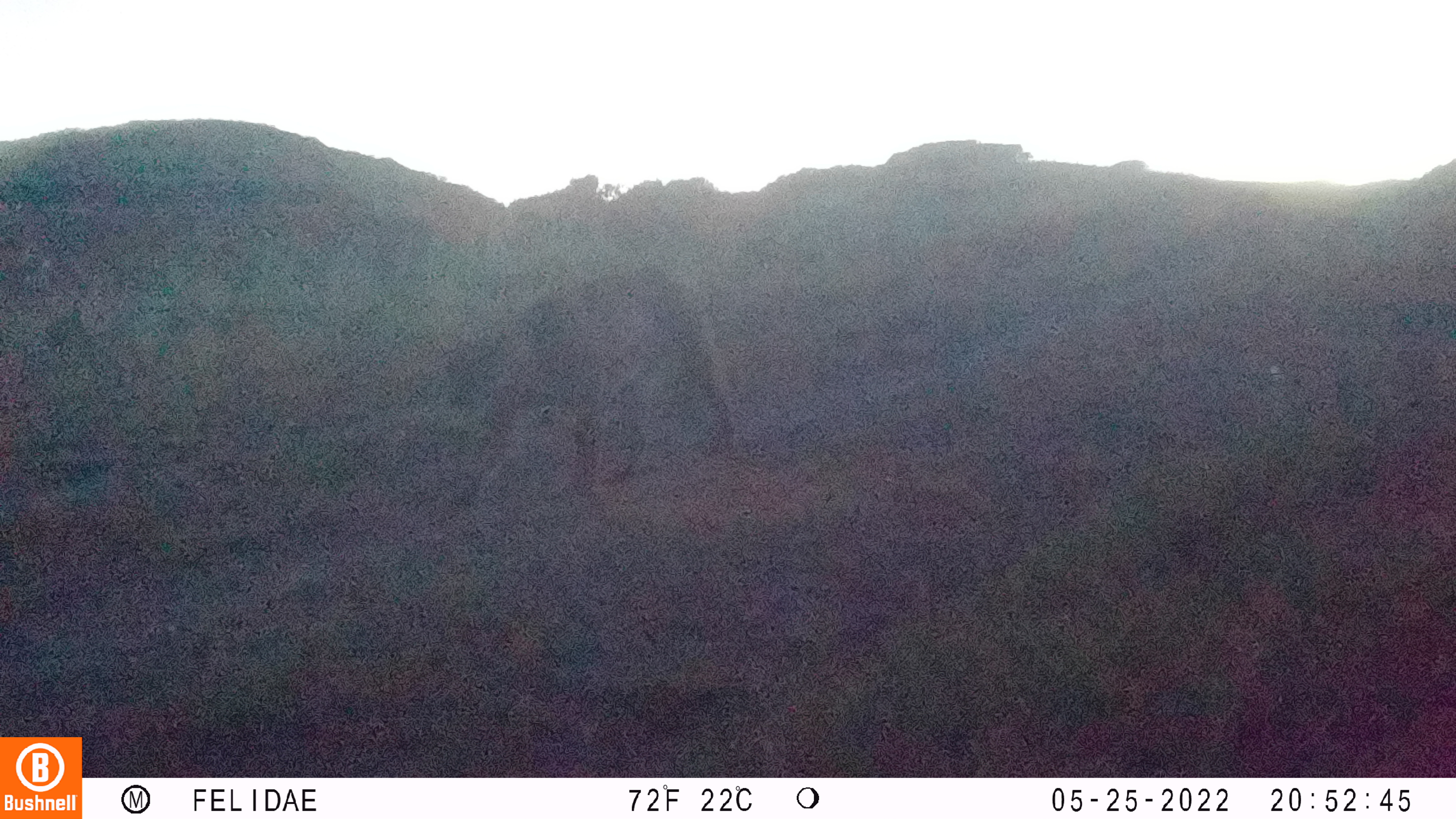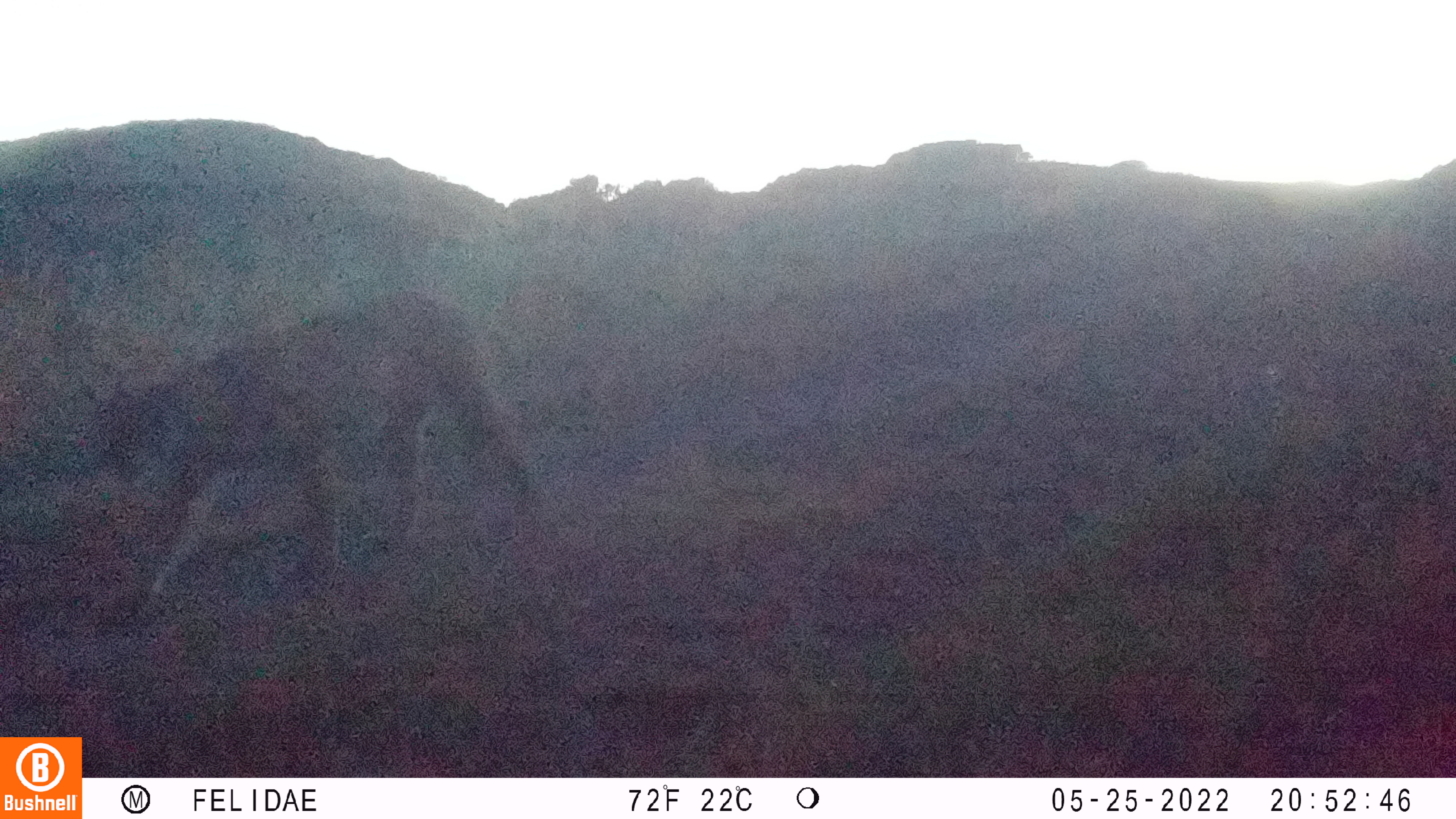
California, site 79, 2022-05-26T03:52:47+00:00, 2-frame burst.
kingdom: Animalia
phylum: Chordata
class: Mammalia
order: Carnivora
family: Felidae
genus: Puma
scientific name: Puma concolor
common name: puma